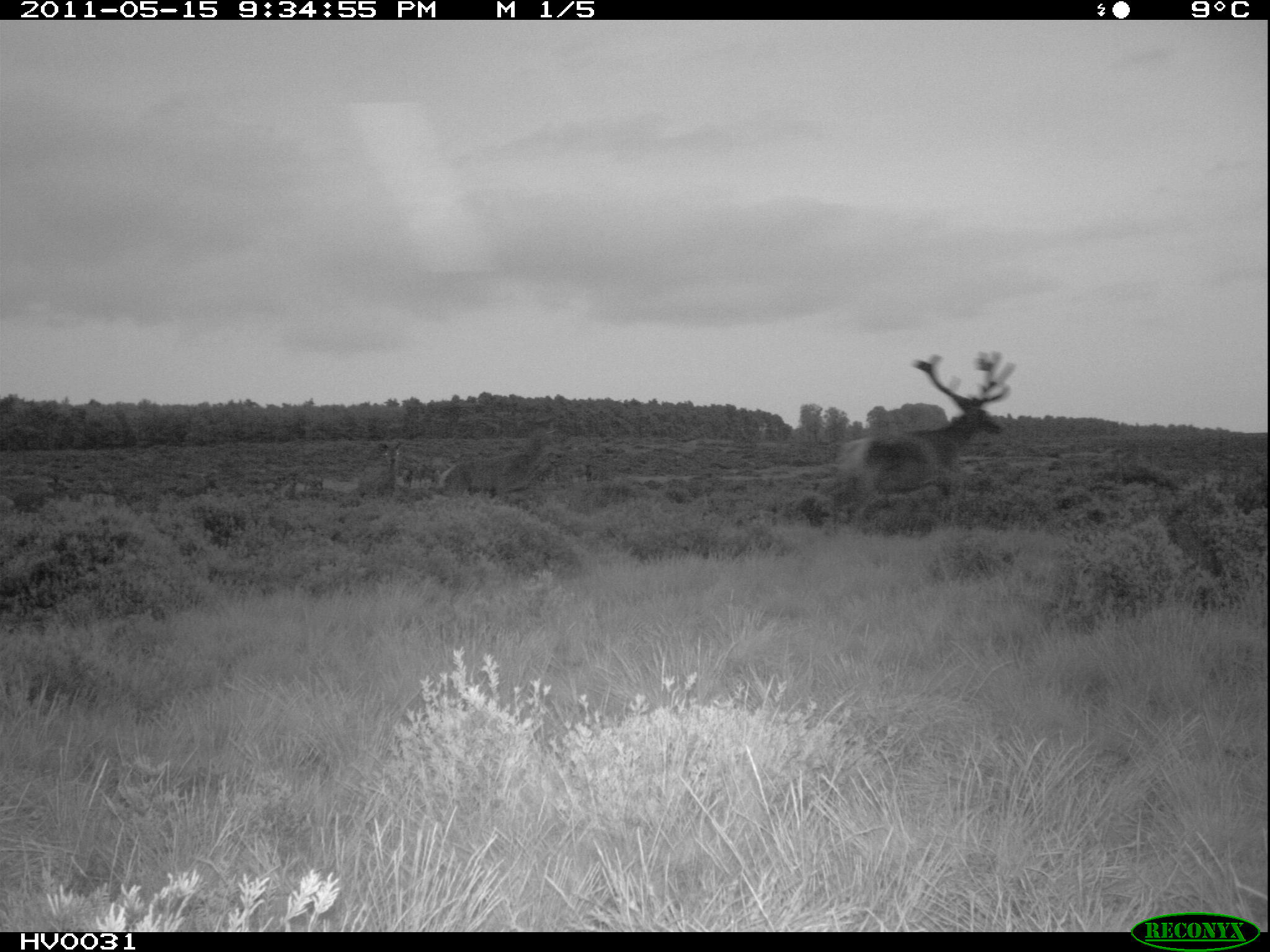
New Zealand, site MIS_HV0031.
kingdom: Animalia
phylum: Chordata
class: Mammalia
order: Artiodactyla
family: Cervidae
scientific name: Cervidae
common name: deer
Deer (Cervidae).